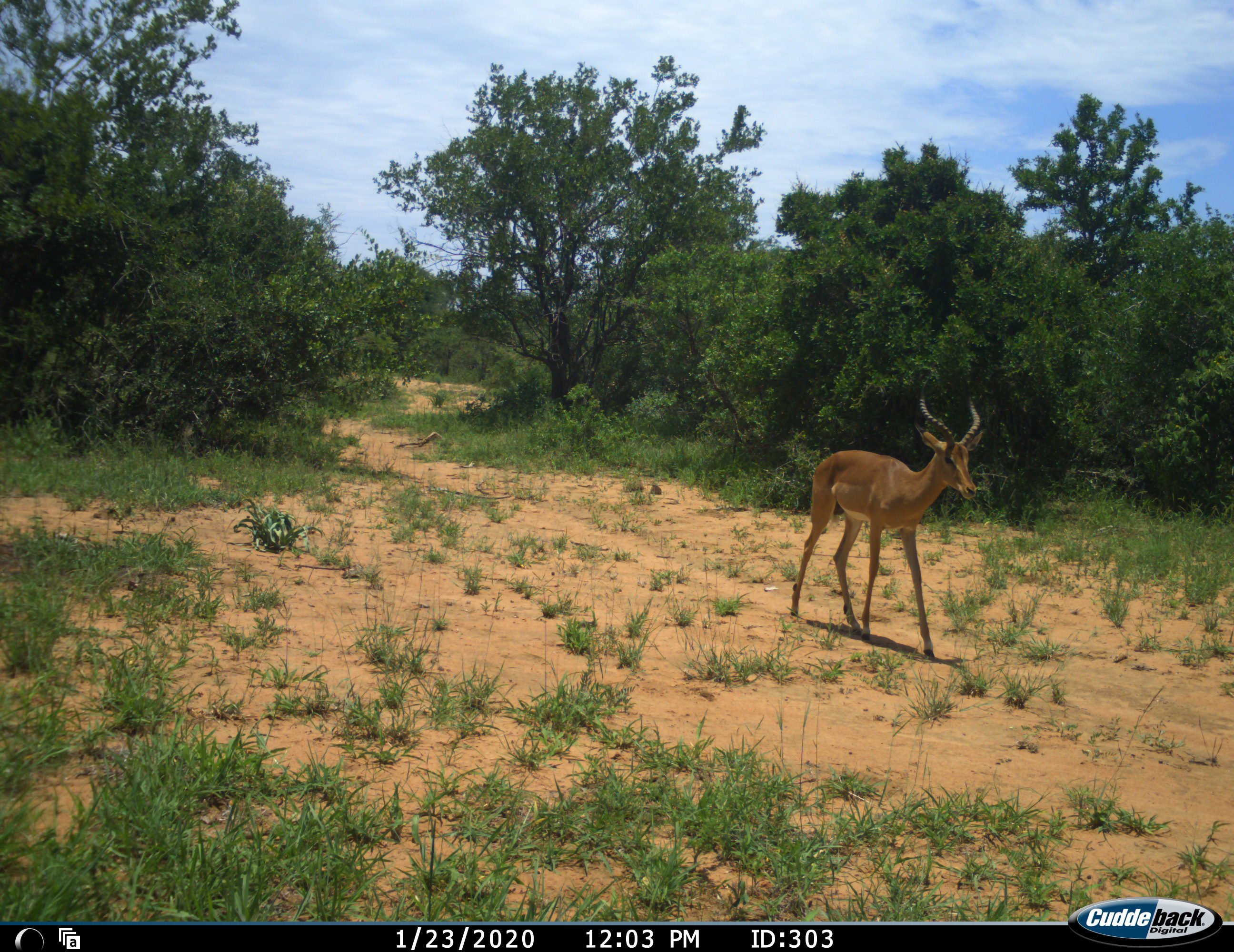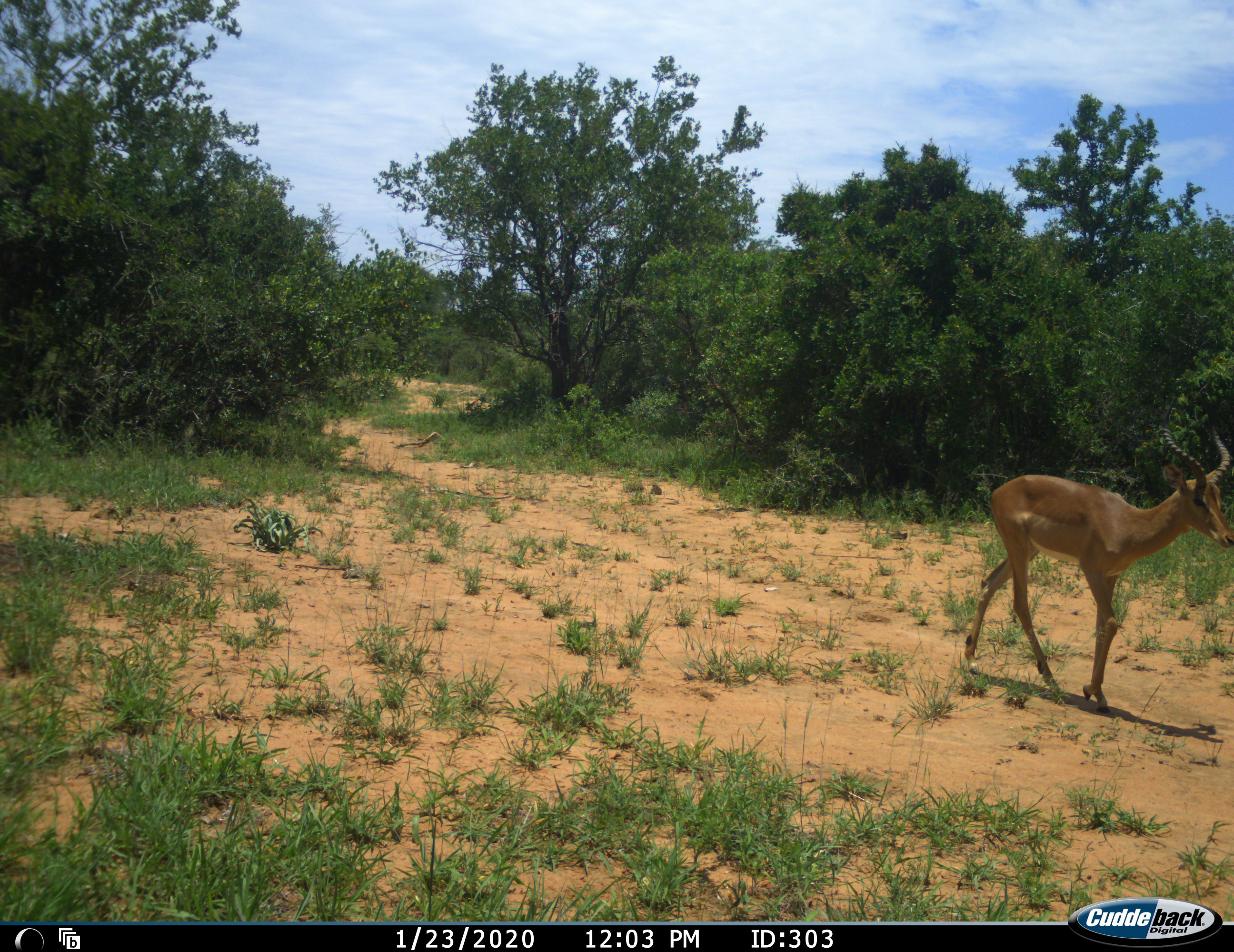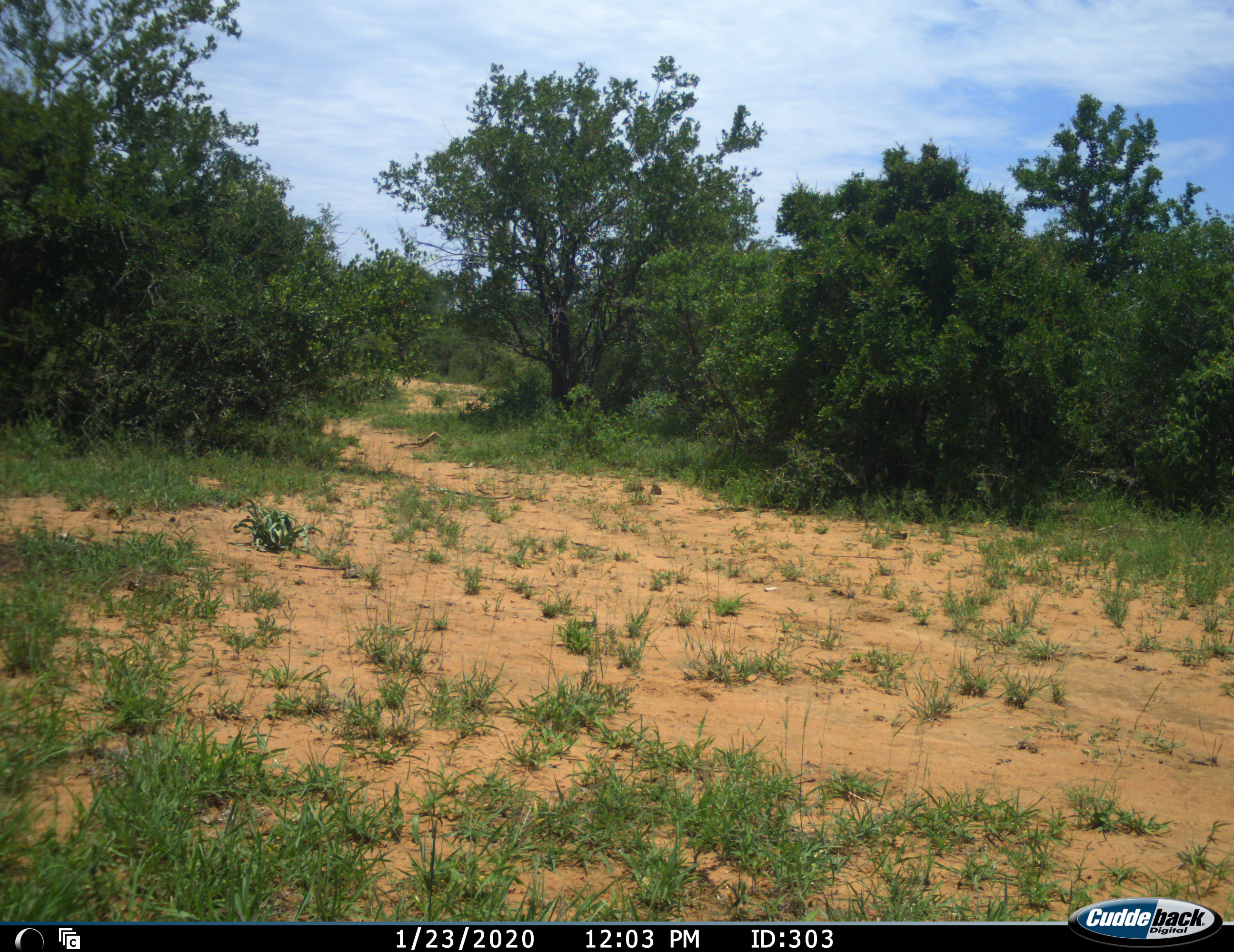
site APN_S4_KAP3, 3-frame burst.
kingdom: Animalia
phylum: Chordata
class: Mammalia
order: Artiodactyla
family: Bovidae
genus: Aepyceros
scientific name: Aepyceros melampus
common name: impala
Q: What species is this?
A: Impala (Aepyceros melampus).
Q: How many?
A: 1.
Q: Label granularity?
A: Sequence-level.